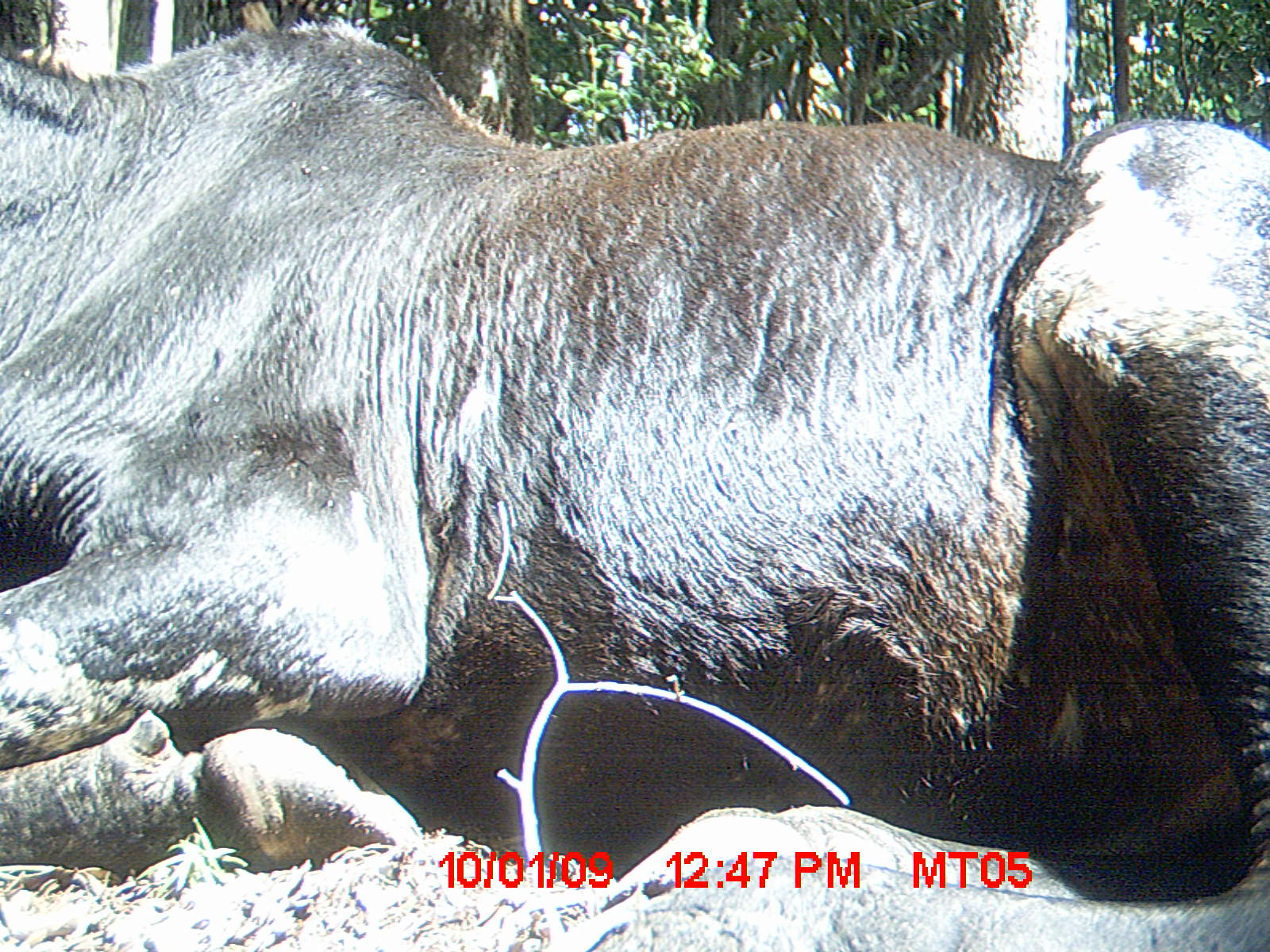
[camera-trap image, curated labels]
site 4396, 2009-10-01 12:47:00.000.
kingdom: Animalia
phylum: Chordata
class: Mammalia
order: Artiodactyla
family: Bovidae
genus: Bos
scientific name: Bos taurus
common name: domestic cattle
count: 3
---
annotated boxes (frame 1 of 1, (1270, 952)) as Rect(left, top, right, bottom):
bos taurus: Rect(0, 19, 1270, 946)